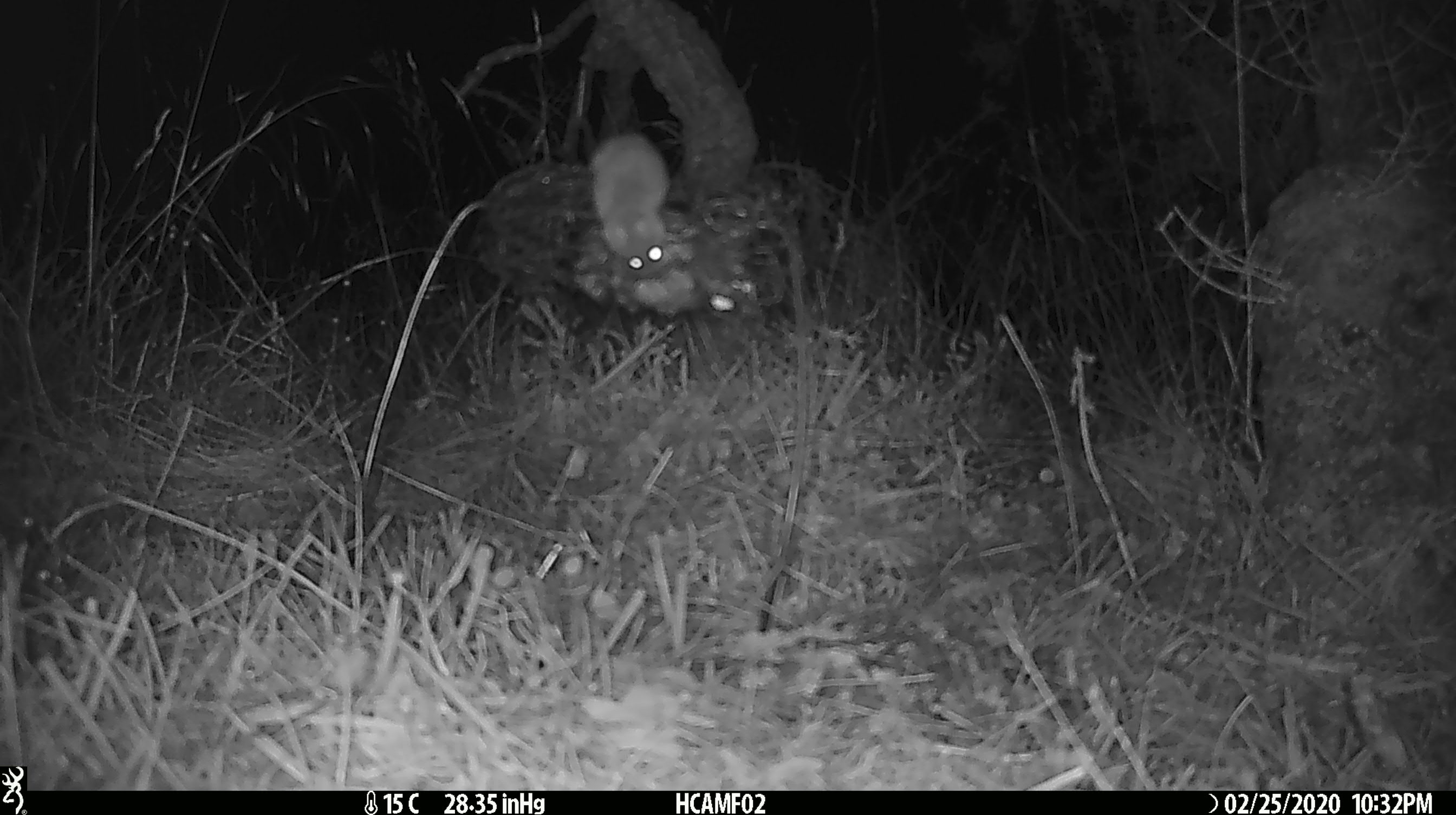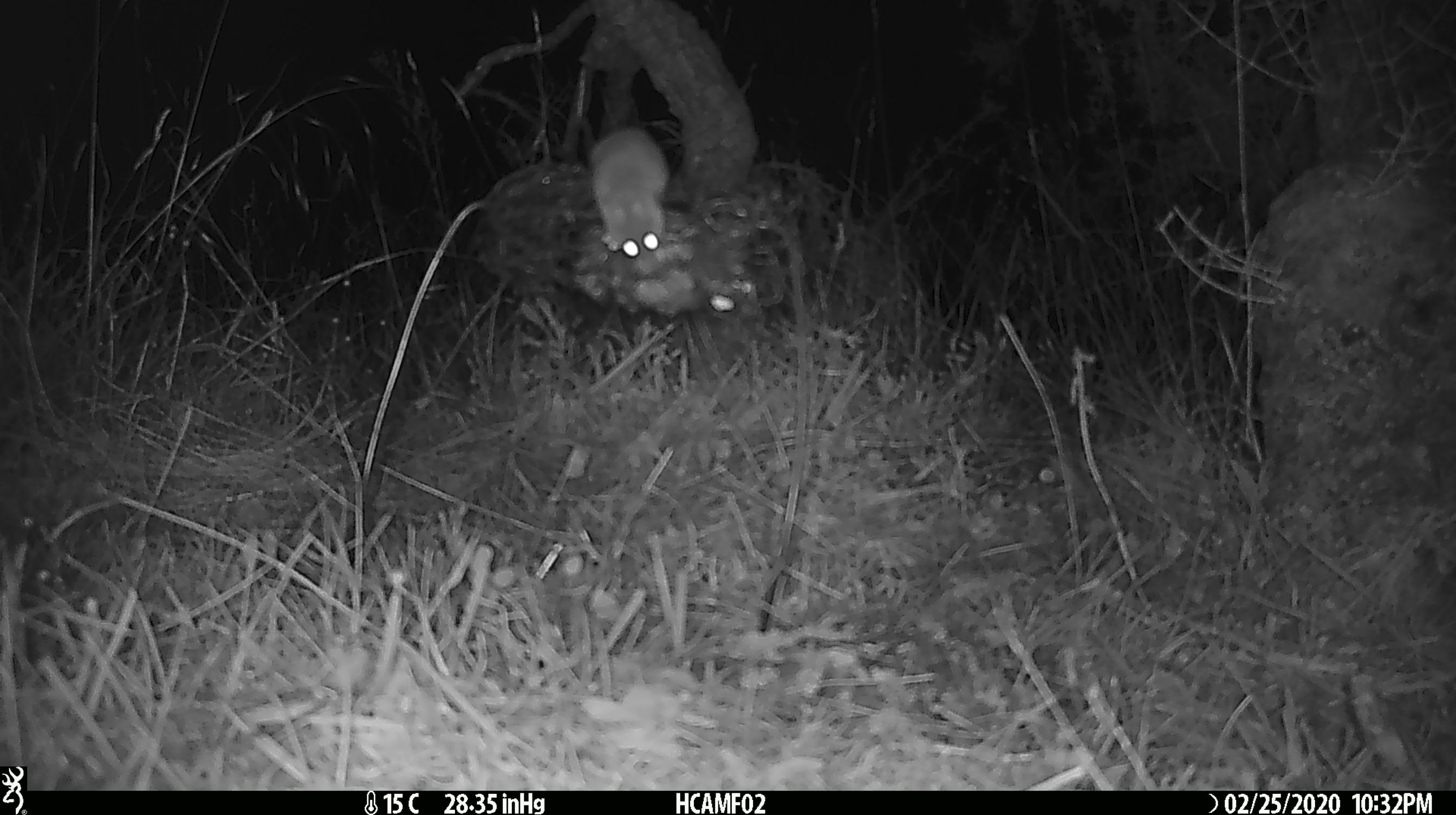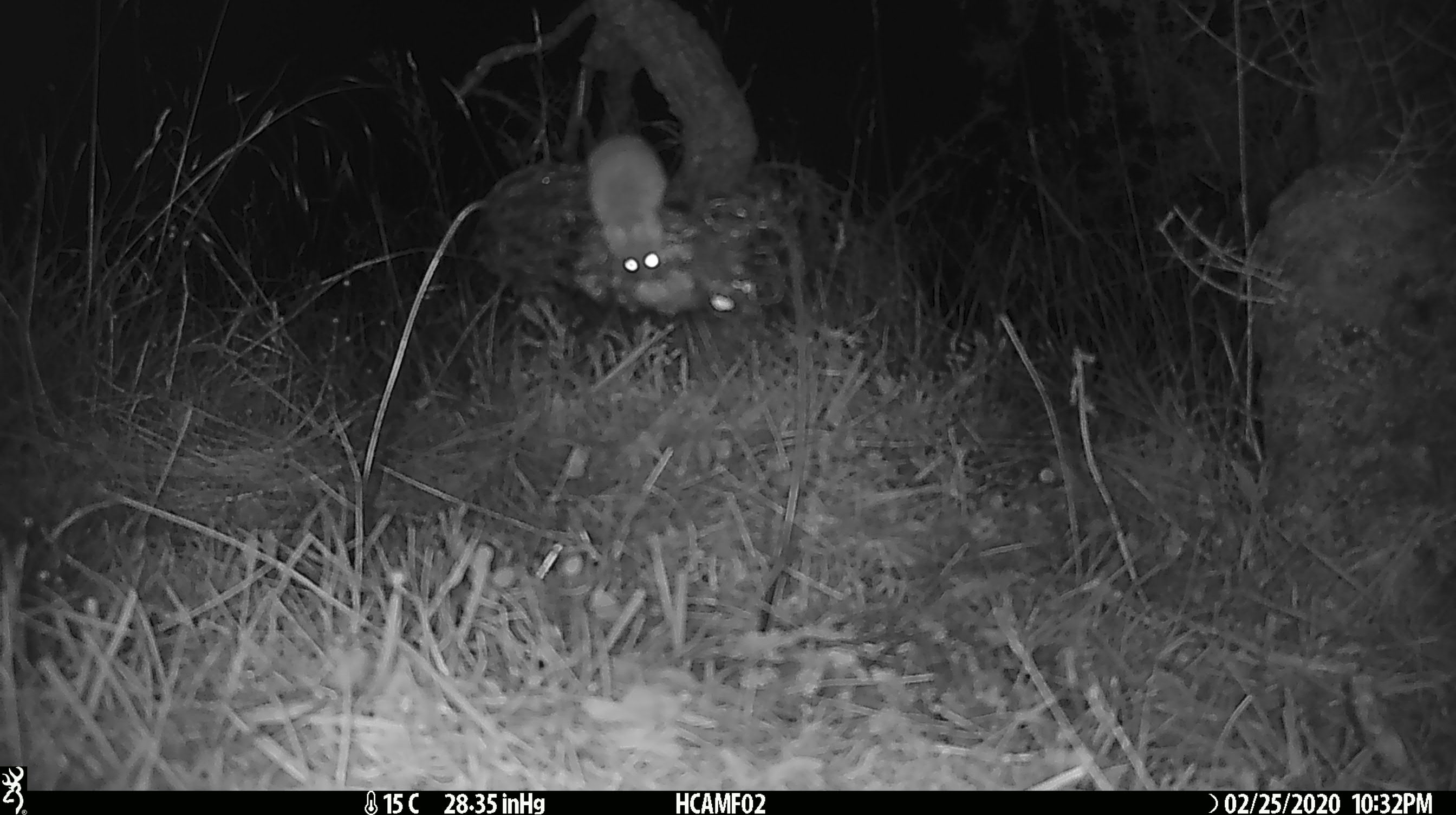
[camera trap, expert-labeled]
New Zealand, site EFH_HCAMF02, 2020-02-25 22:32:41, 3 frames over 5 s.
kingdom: Animalia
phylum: Chordata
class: Mammalia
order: Rodentia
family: Muridae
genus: Mus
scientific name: Mus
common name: mouse